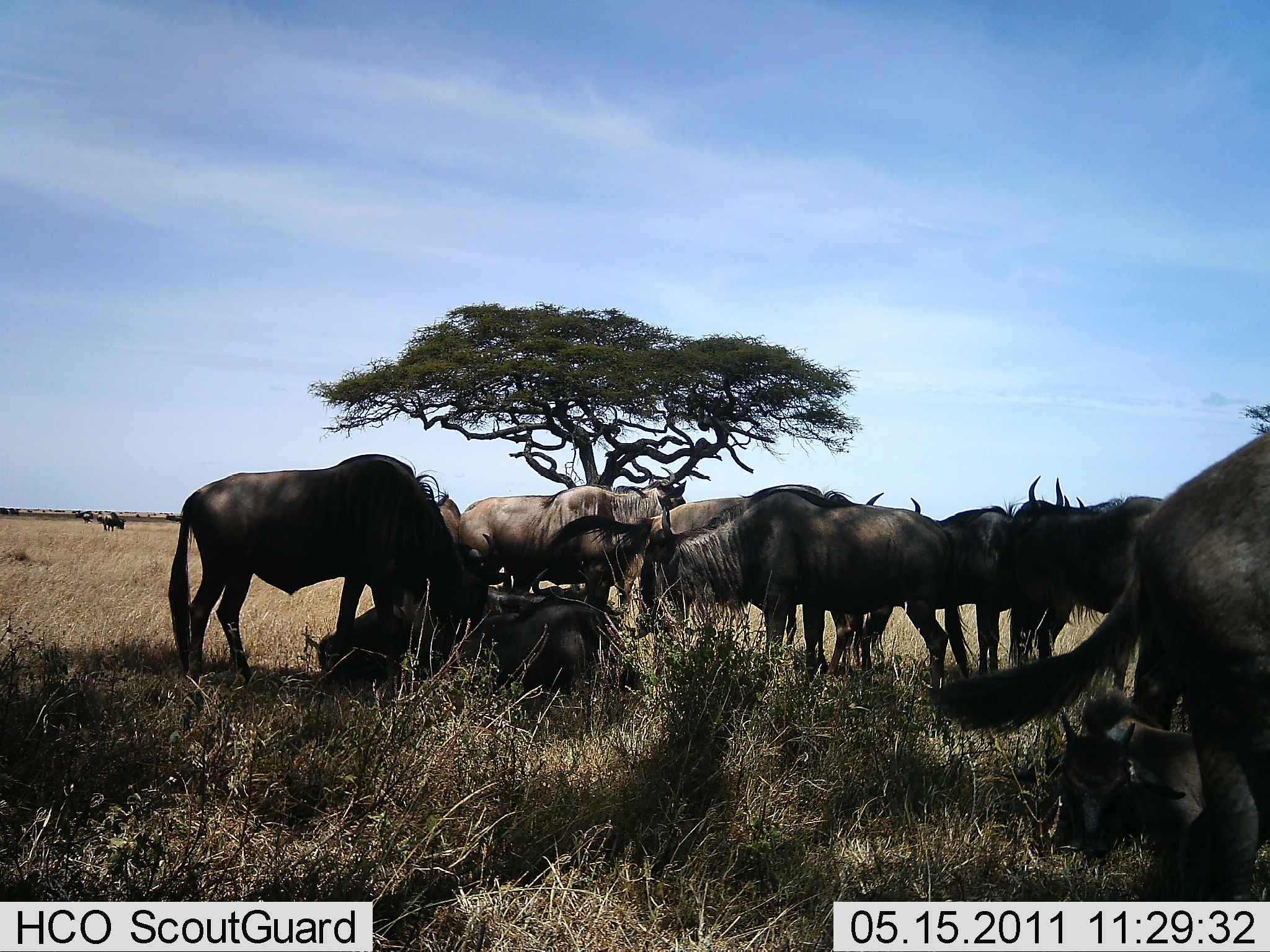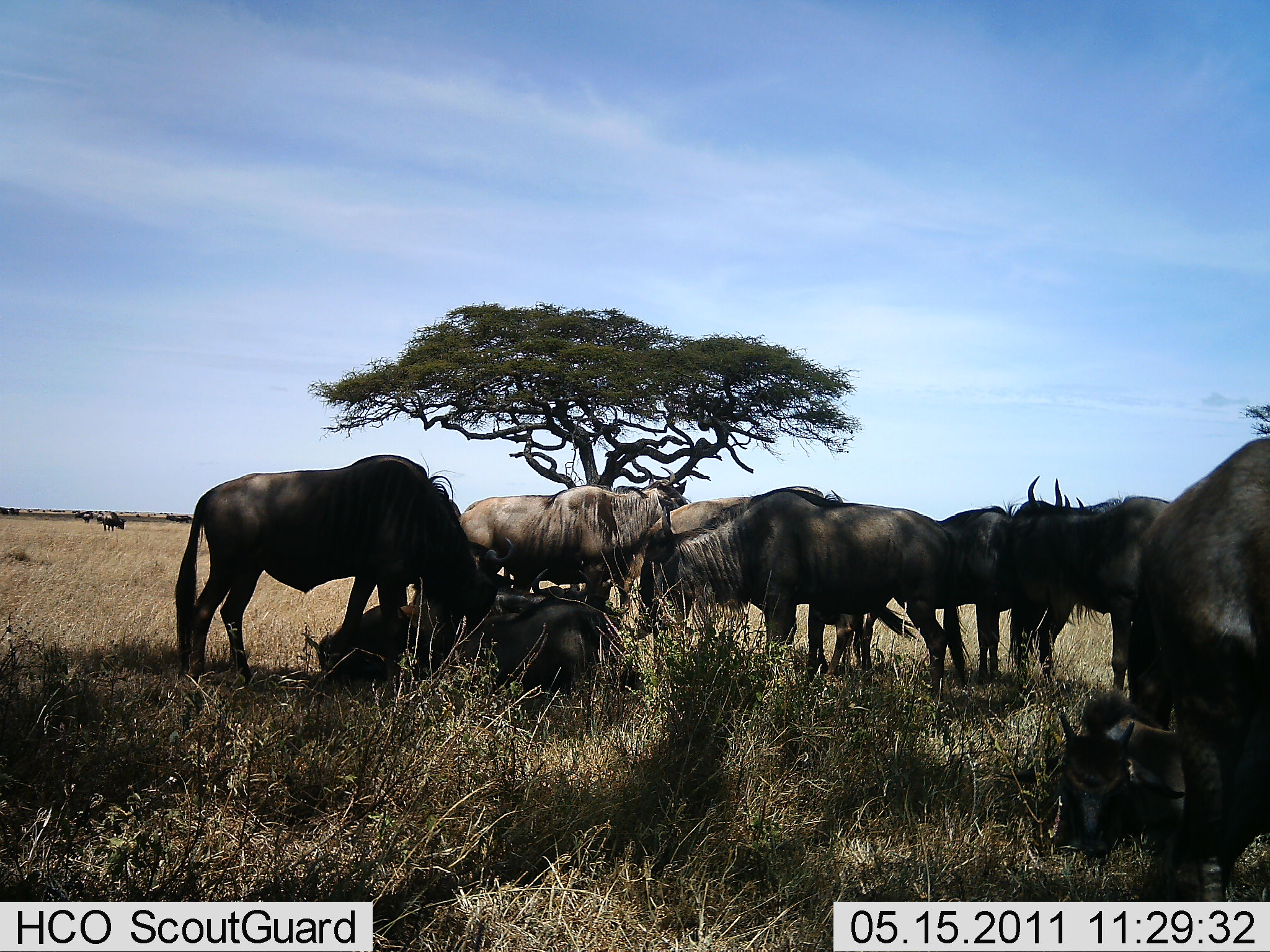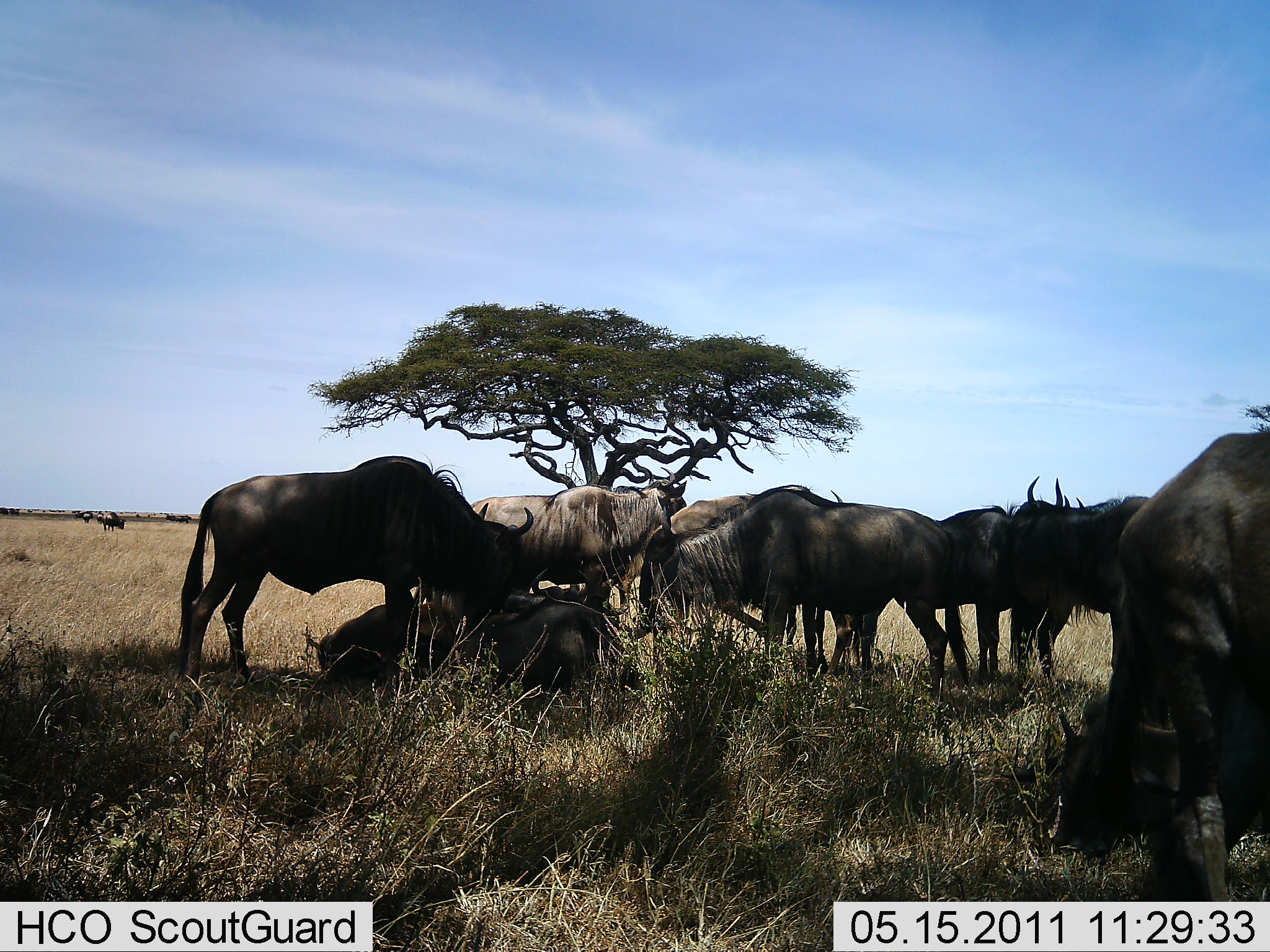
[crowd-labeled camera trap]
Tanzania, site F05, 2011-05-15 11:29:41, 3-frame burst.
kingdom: Animalia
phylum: Chordata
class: Mammalia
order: Artiodactyla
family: Bovidae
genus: Connochaetes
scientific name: Connochaetes taurinus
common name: blue wildebeest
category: wildebeest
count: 11-50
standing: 80%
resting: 80%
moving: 10%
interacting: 0%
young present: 20%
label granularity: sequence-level